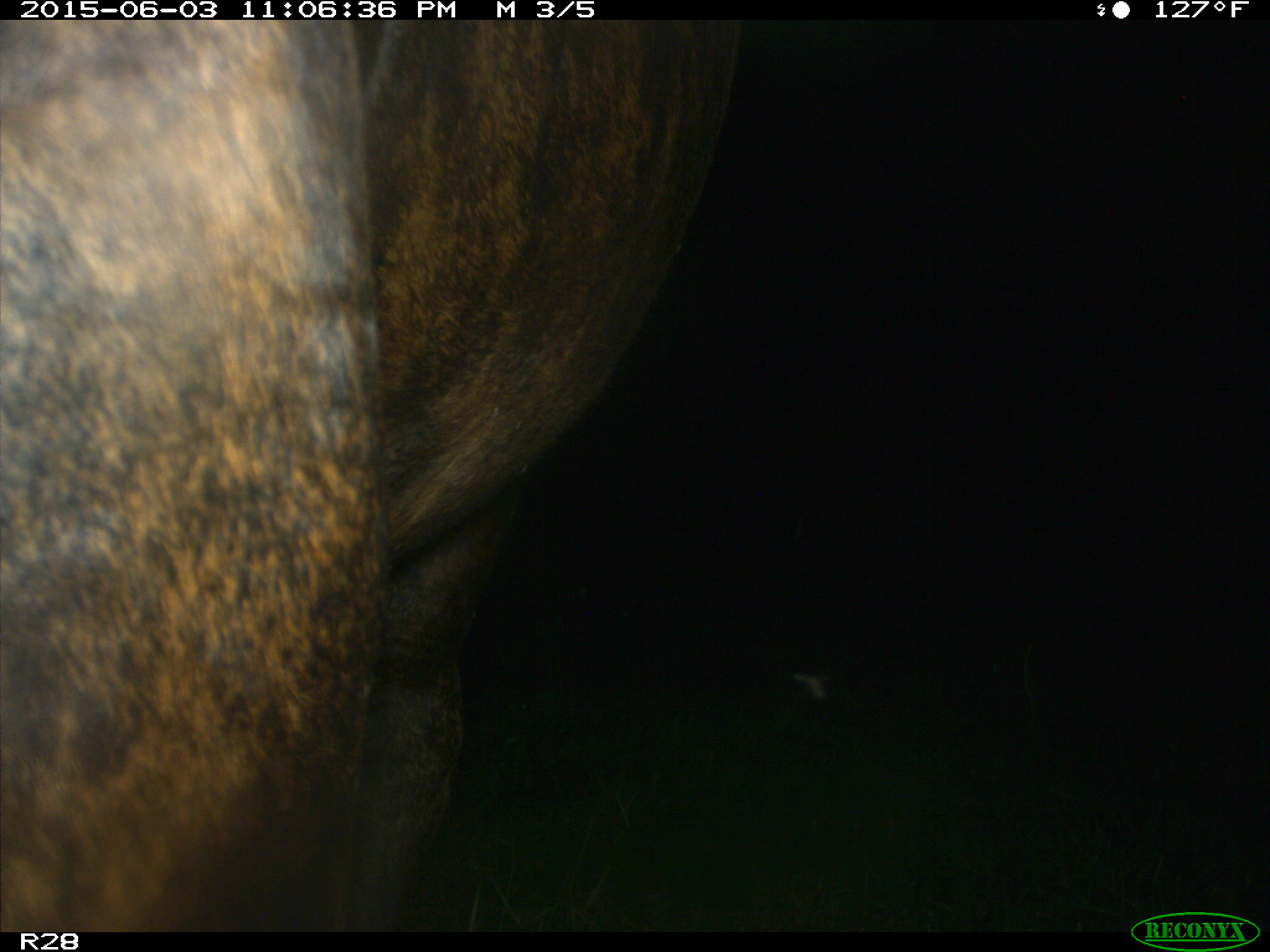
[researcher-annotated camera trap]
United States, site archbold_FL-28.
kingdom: Animalia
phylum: Chordata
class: Mammalia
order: Artiodactyla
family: Bovidae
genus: Bos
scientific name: Bos taurus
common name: domestic cow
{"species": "Bos taurus (domestic cow)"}